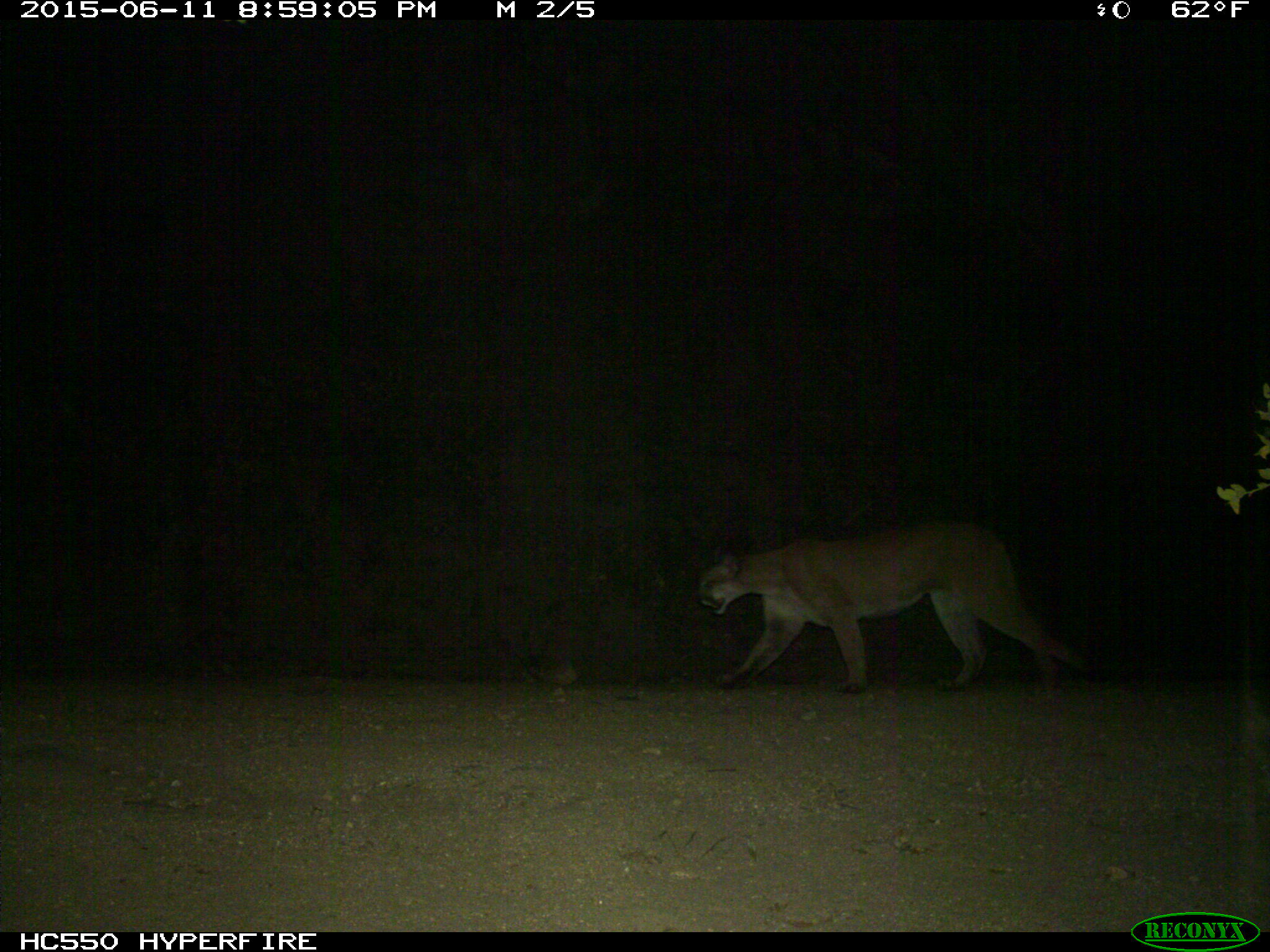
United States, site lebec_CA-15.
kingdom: Animalia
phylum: Chordata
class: Mammalia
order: Carnivora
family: Felidae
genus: Puma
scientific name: Puma concolor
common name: mountain lion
Puma concolor (mountain lion).